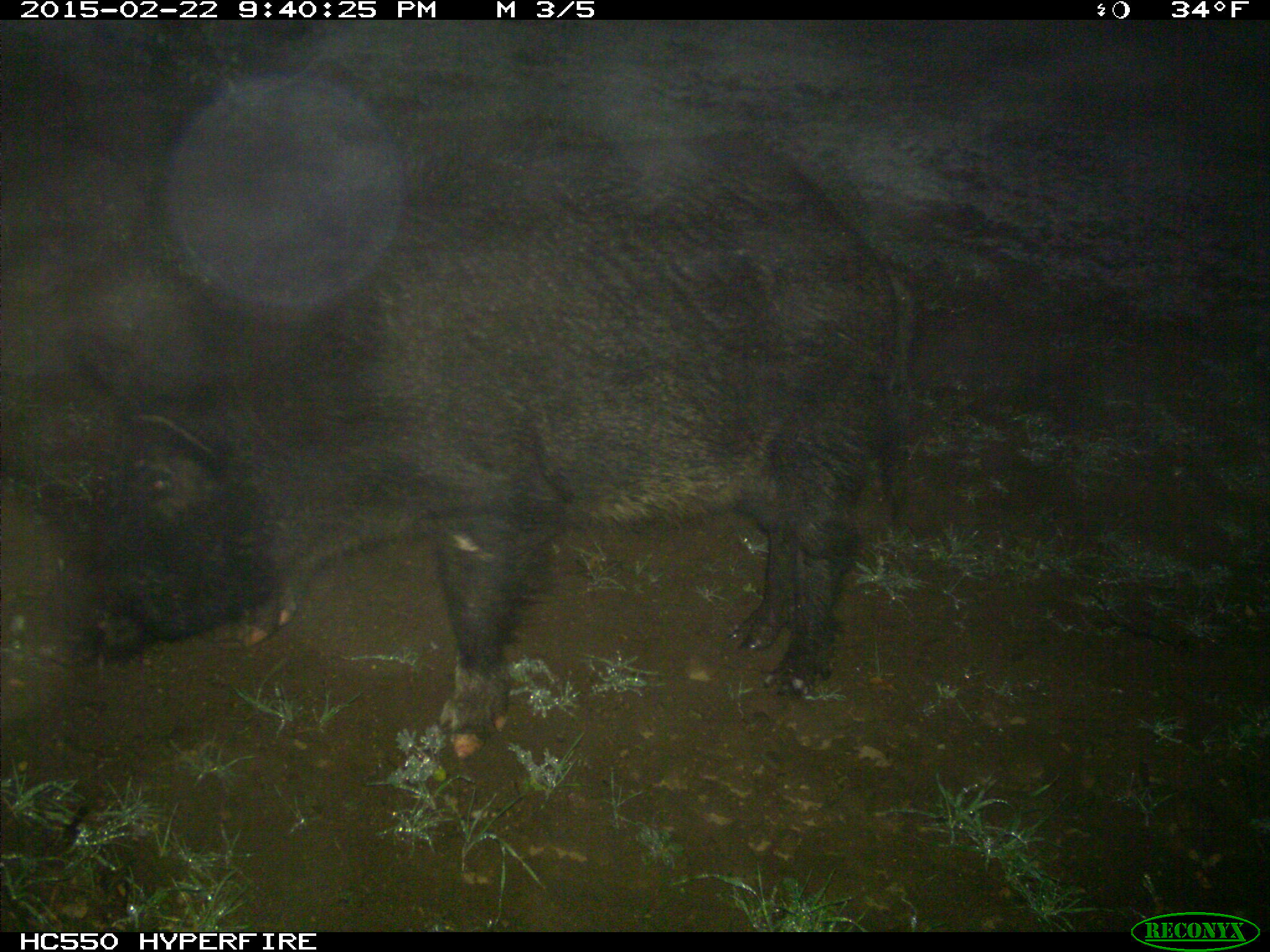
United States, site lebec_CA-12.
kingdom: Animalia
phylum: Chordata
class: Mammalia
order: Artiodactyla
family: Suidae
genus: Sus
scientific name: Sus scrofa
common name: wild boar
Sus scrofa (wild boar).